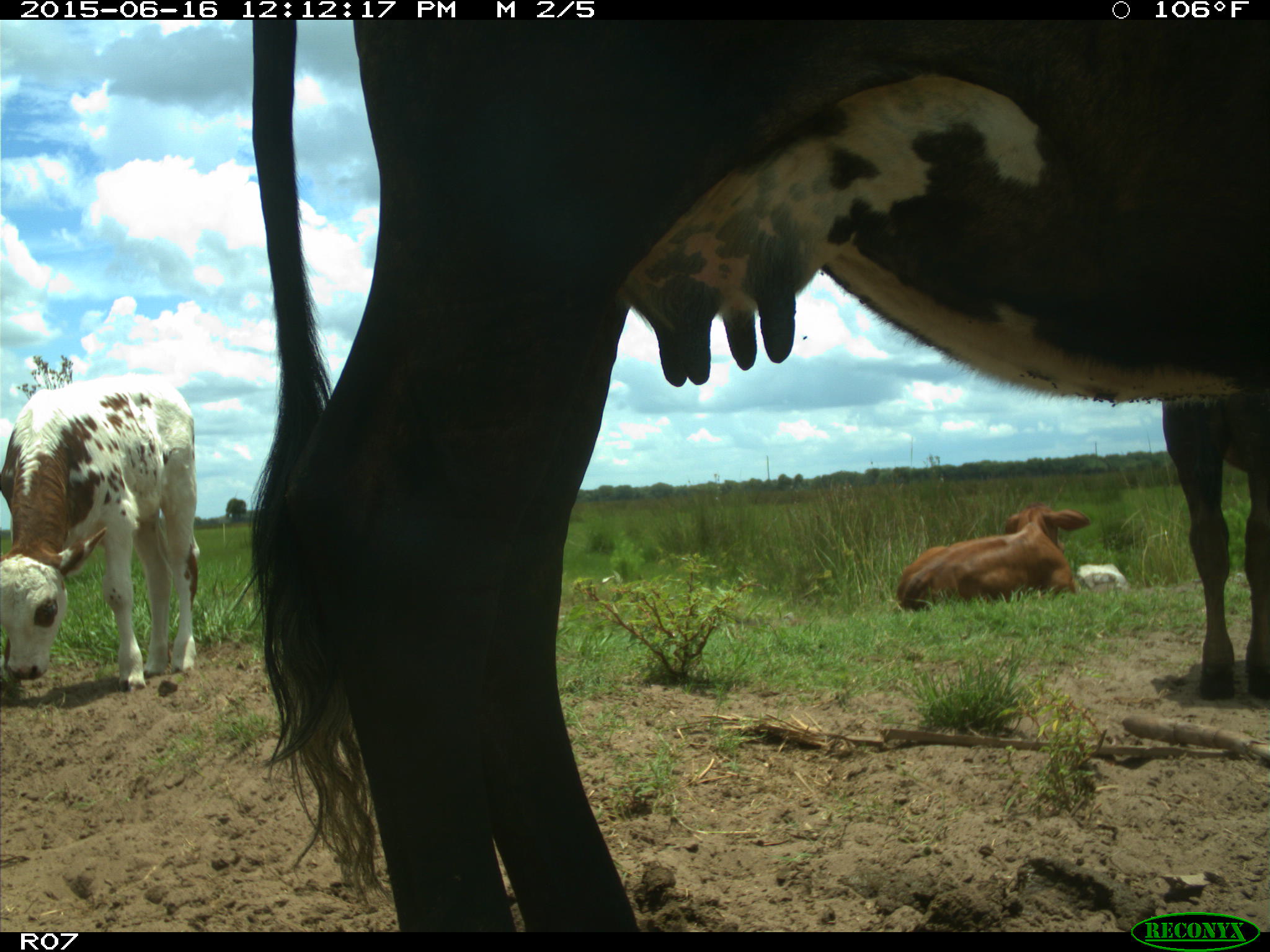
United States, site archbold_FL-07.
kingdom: Animalia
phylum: Chordata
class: Mammalia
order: Artiodactyla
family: Bovidae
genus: Bos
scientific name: Bos taurus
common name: domestic cow